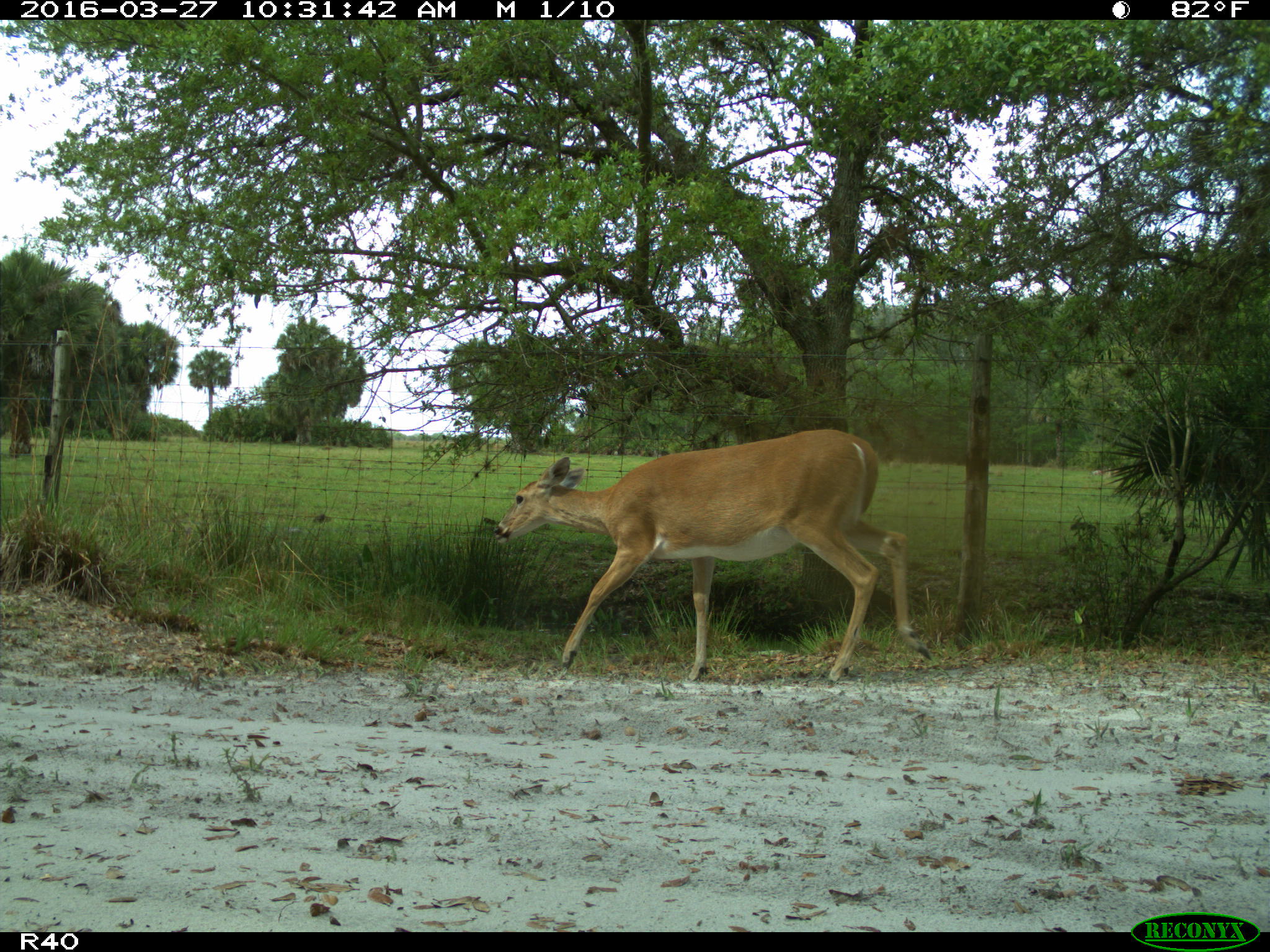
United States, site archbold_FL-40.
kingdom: Animalia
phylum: Chordata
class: Mammalia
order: Artiodactyla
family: Cervidae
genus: Odocoileus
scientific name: Odocoileus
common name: deer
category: unidentified deer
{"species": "unidentified deer (deer) (Odocoileus)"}